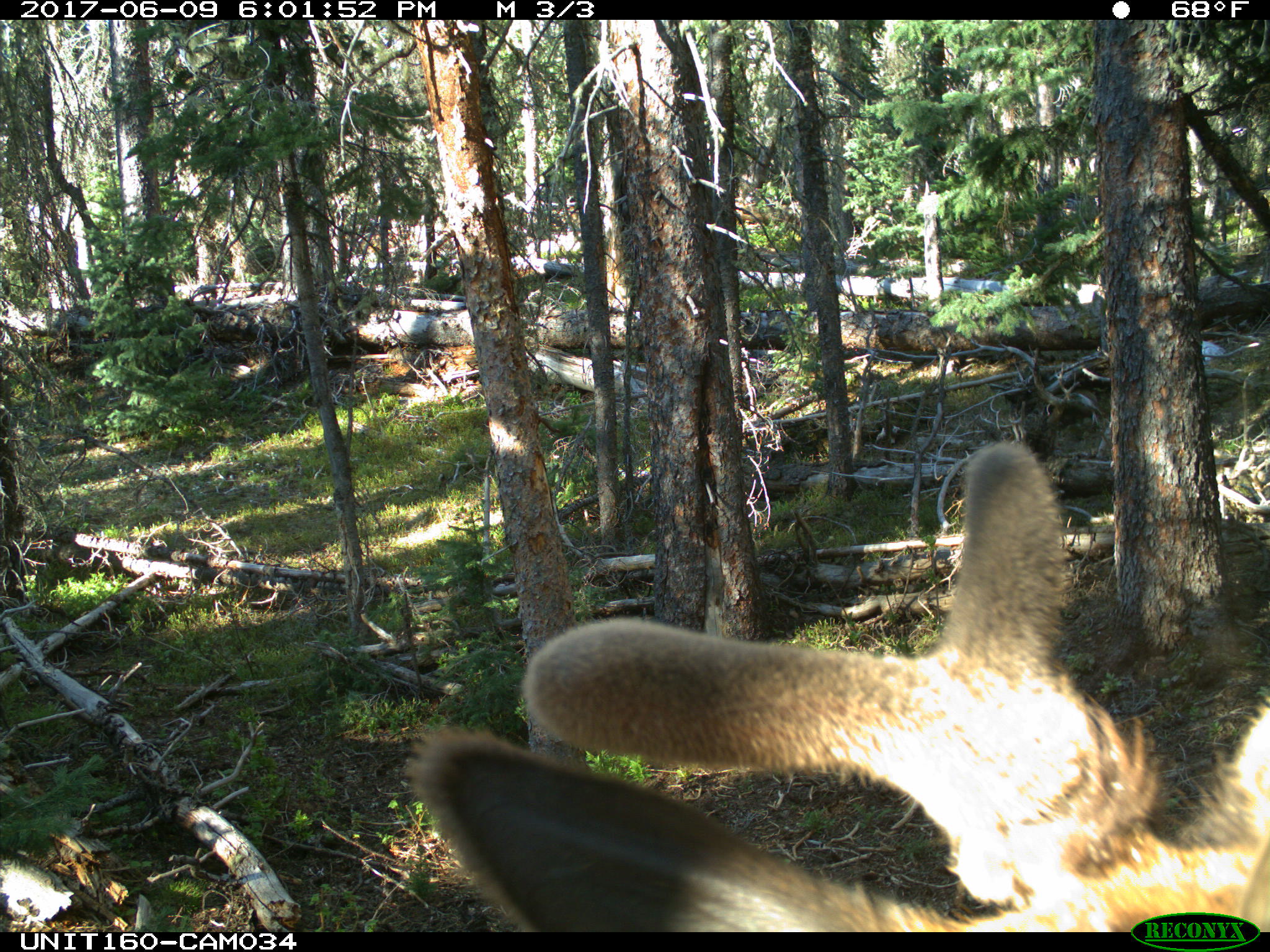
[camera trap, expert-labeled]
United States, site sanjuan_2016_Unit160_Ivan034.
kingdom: Animalia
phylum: Chordata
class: Mammalia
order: Artiodactyla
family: Cervidae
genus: Cervus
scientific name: Cervus elaphus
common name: red deer